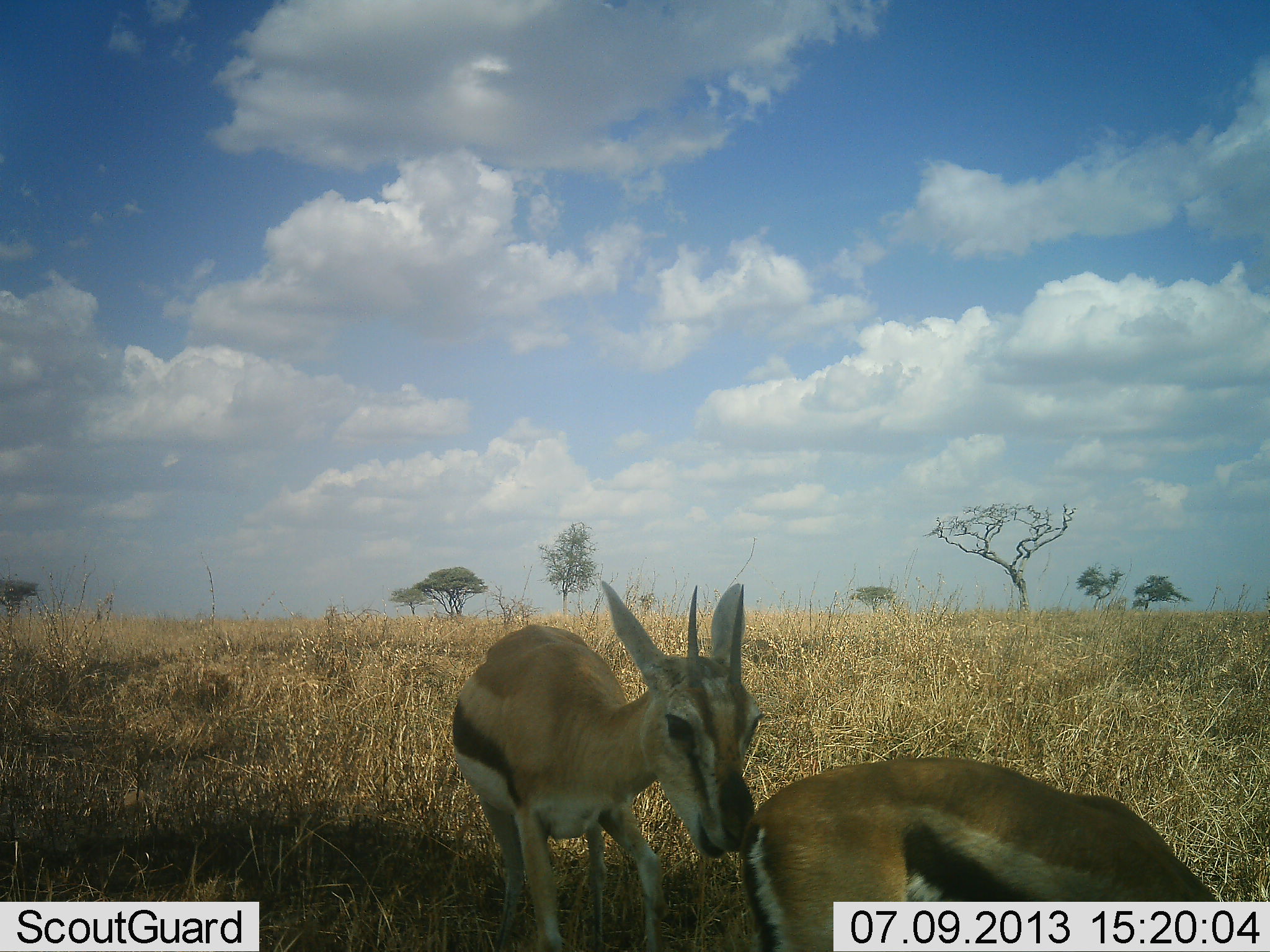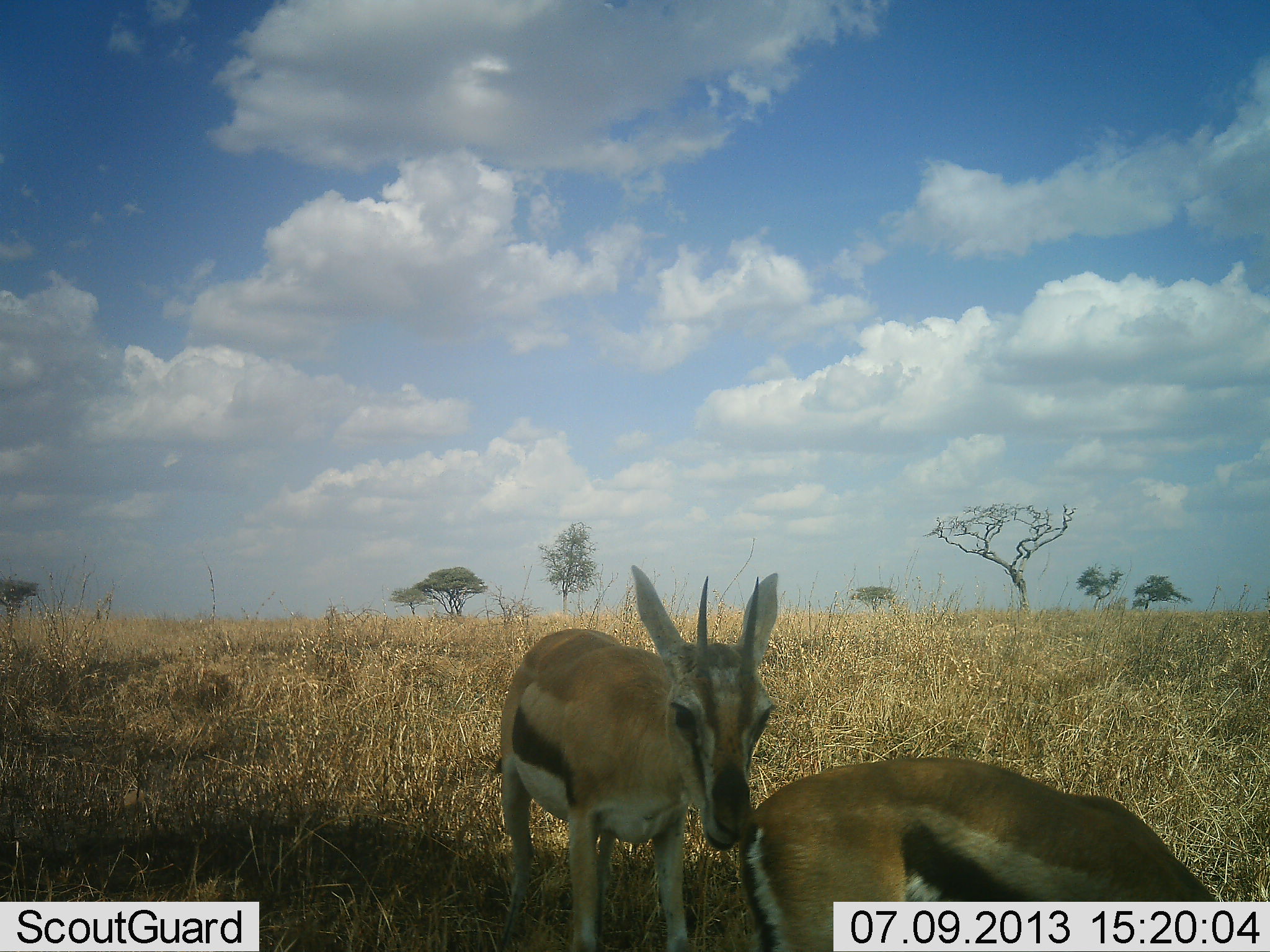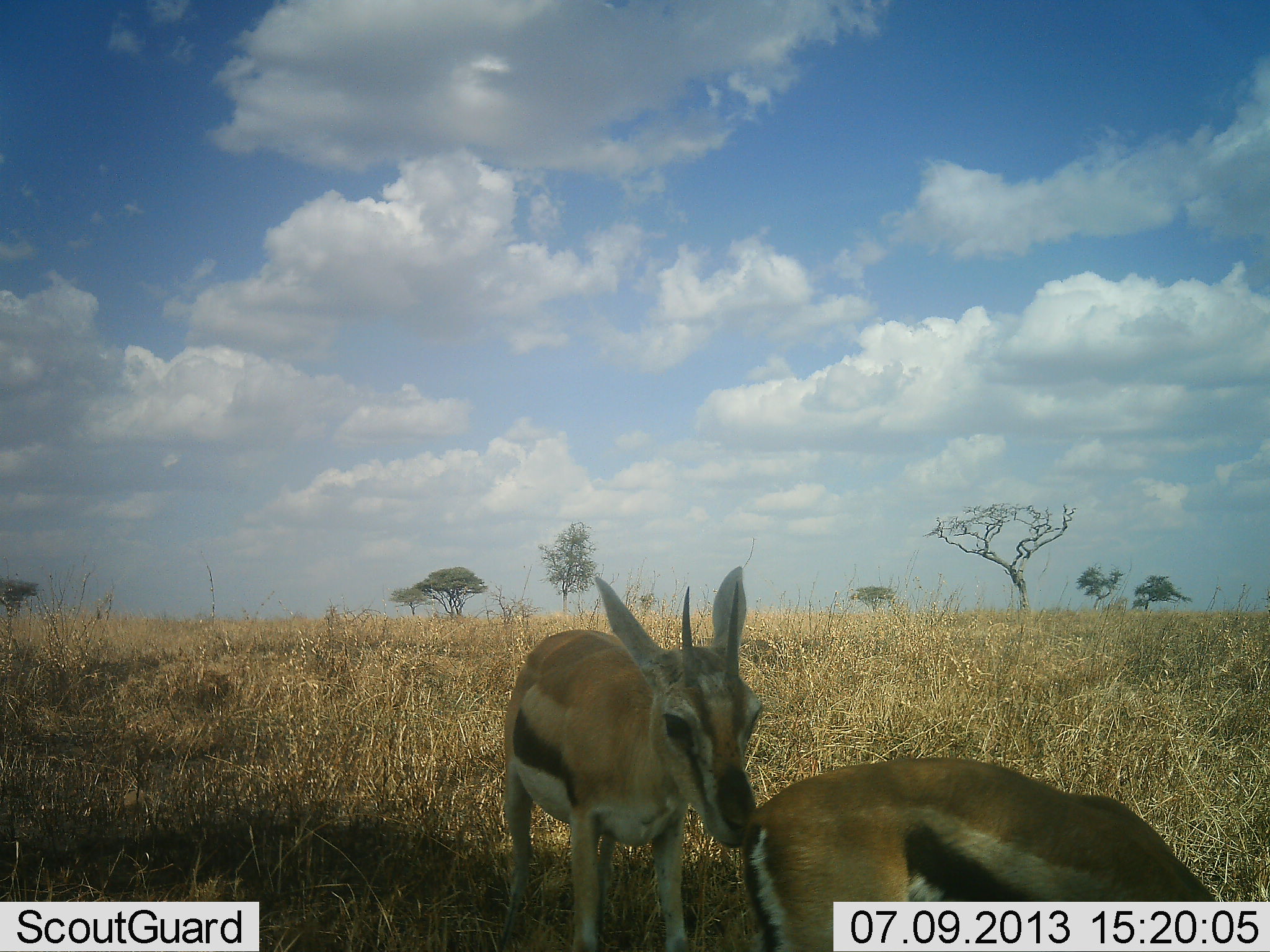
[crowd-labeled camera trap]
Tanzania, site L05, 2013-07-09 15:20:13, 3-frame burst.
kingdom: Animalia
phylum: Chordata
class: Mammalia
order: Artiodactyla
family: Bovidae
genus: Eudorcas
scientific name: Eudorcas thomsonii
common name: thomson's gazelle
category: gazellethomsons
Gazellethomsons (thomson's gazelle) (Eudorcas thomsonii), count 2. Behavior (volunteer vote fractions): standing 60%, resting 7%, moving 13%, interacting 27%. Young present (vote fraction): 0%. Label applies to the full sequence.